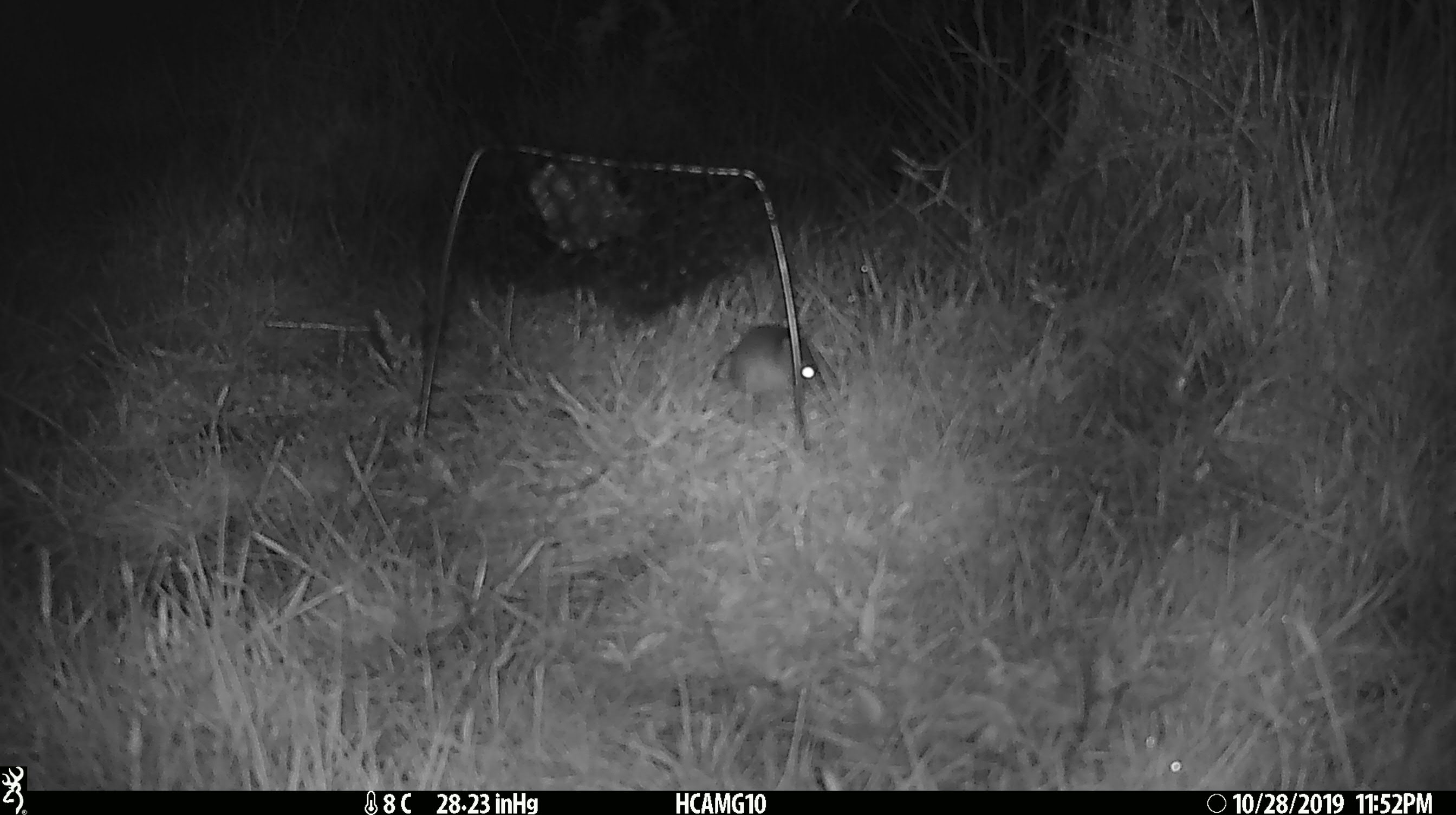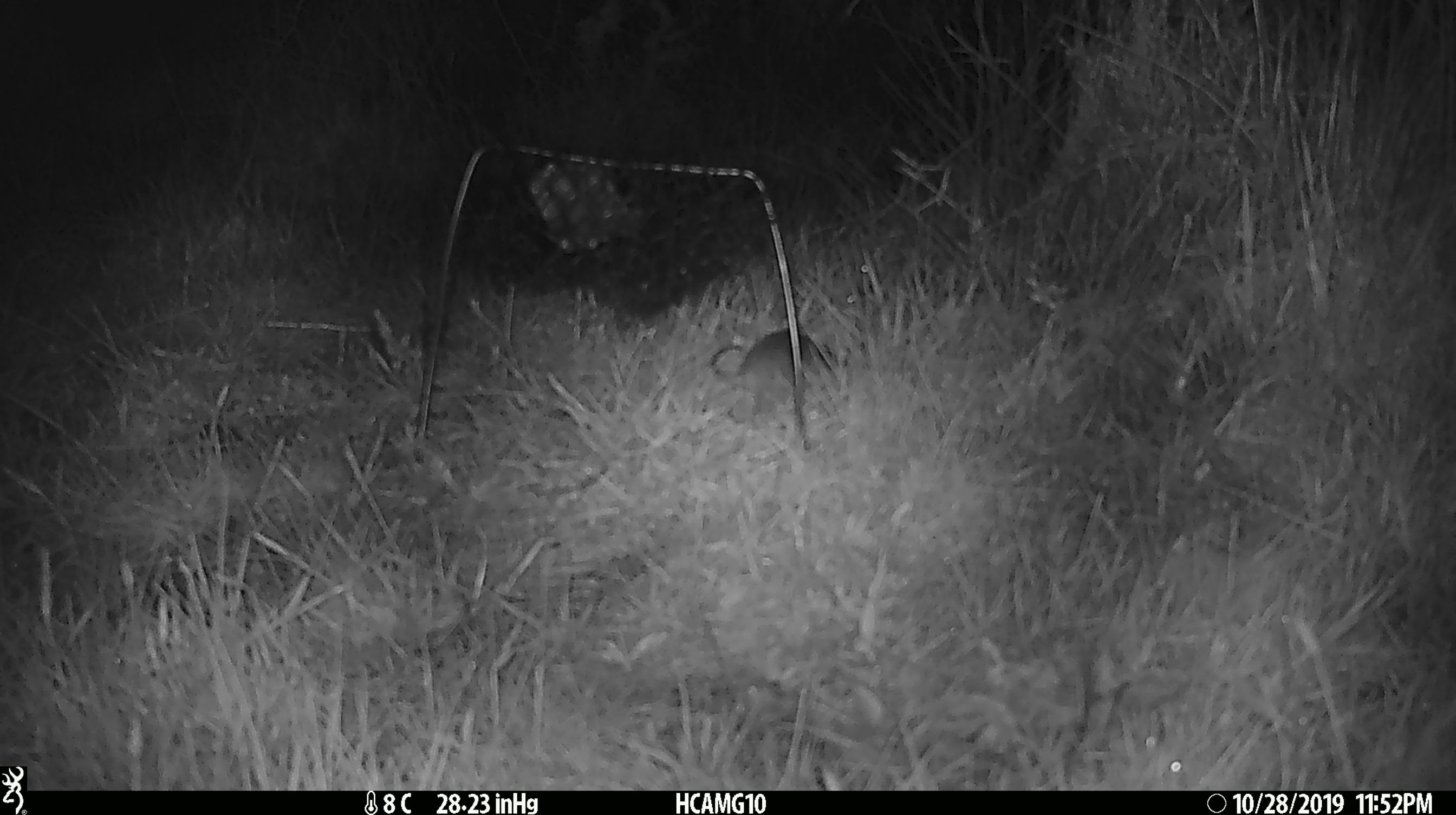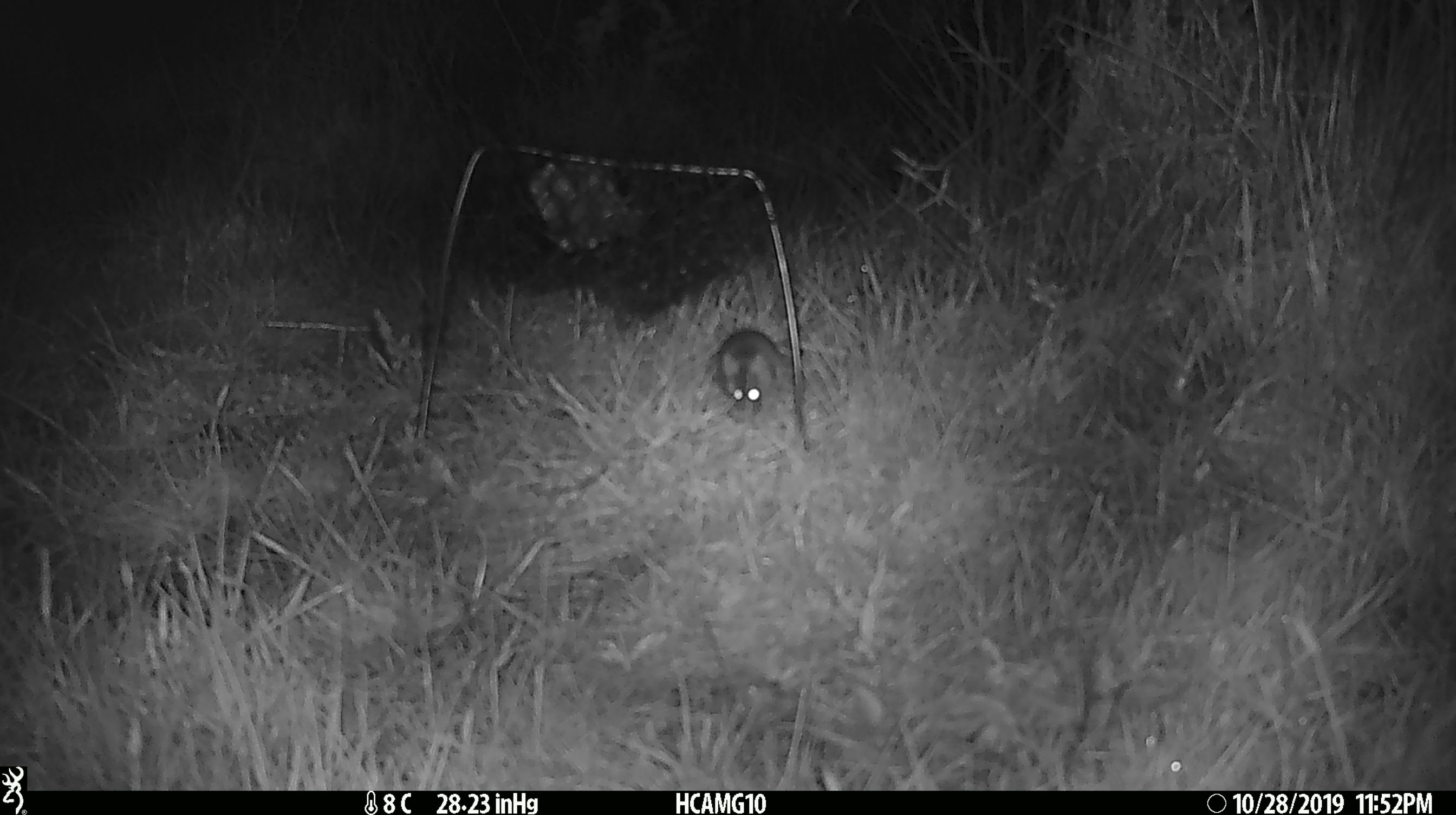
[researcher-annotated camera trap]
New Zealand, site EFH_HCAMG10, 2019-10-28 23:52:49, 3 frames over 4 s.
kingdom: Animalia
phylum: Chordata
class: Mammalia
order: Rodentia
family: Muridae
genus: Mus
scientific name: Mus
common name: mouse